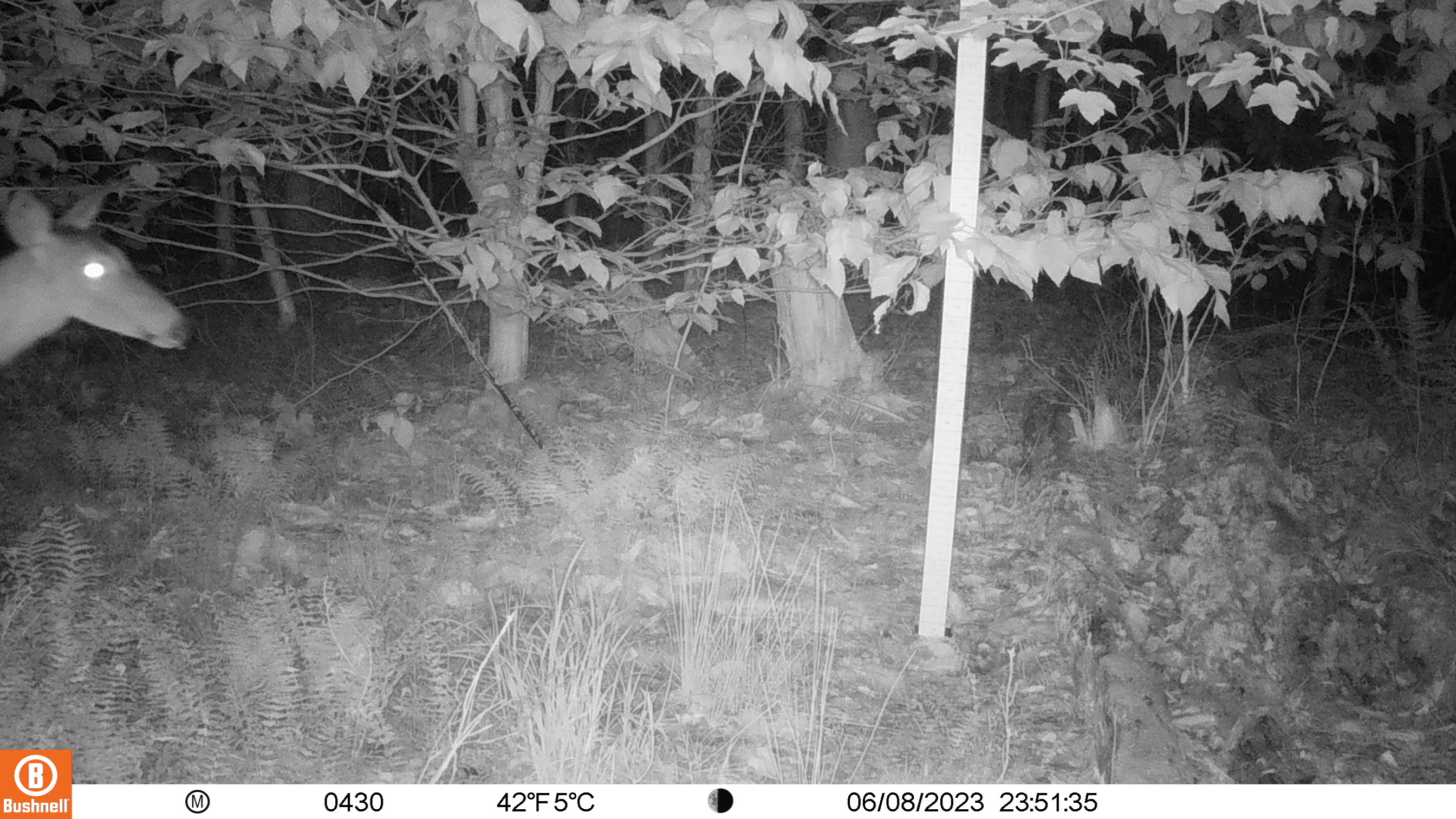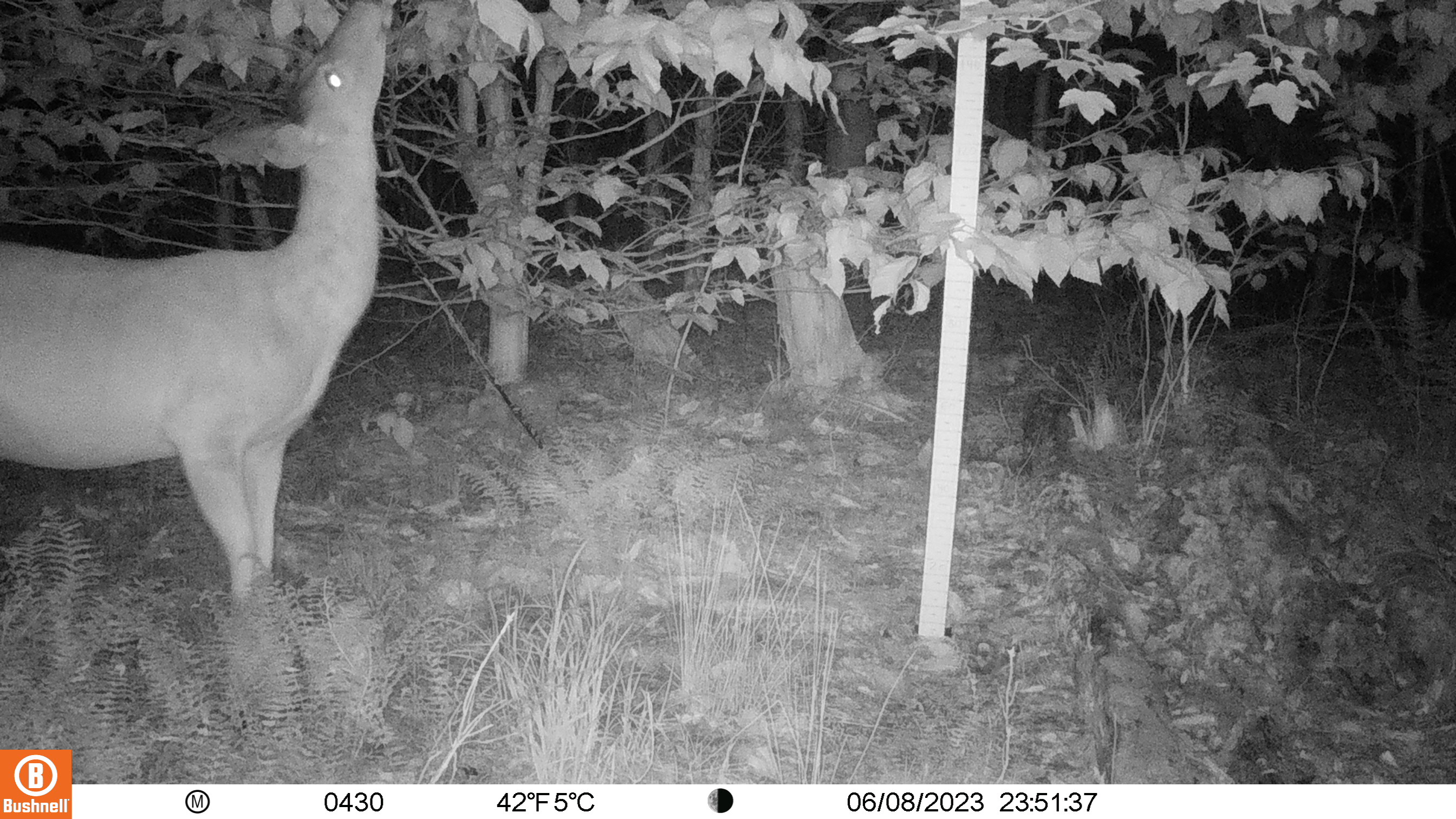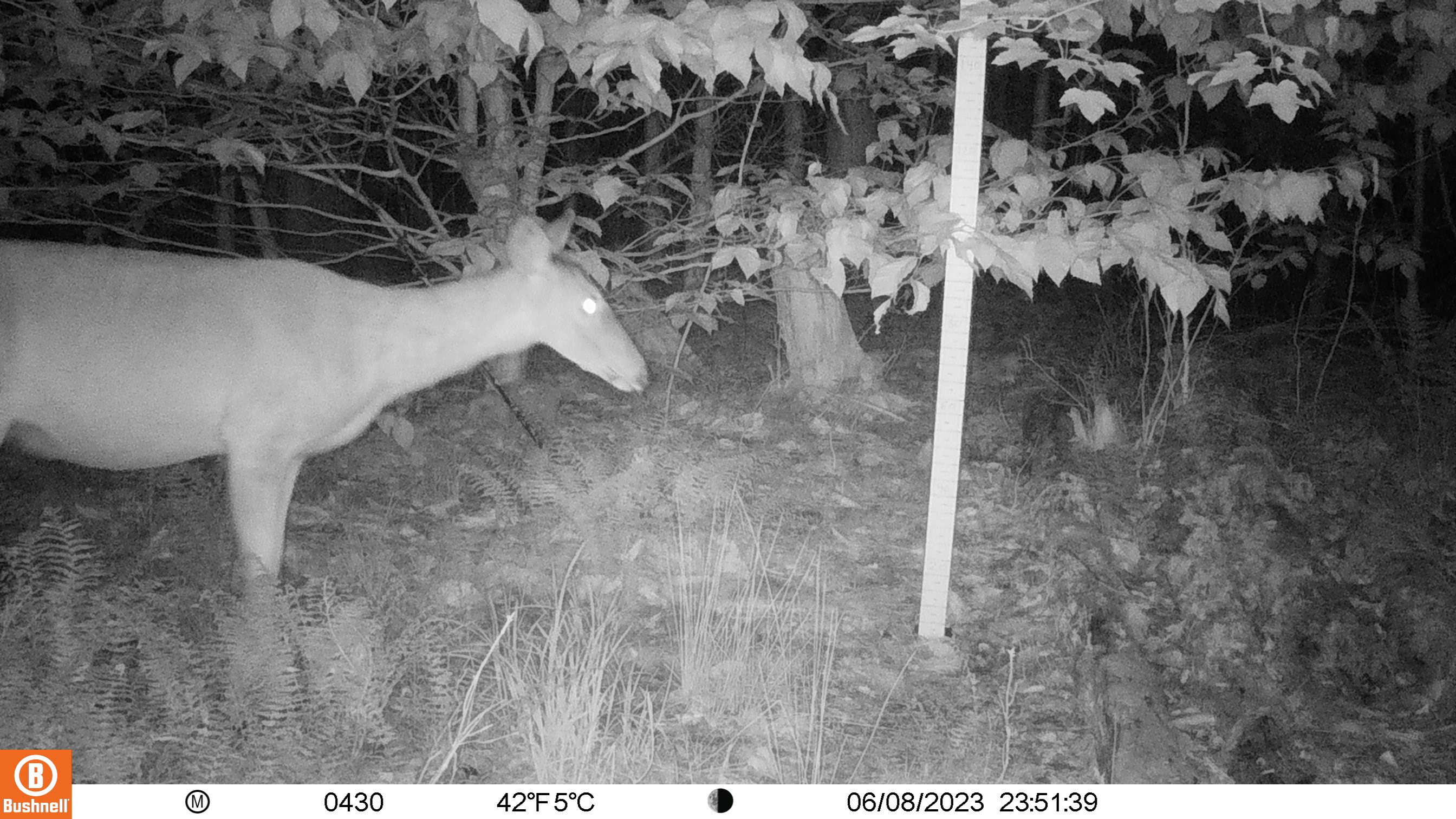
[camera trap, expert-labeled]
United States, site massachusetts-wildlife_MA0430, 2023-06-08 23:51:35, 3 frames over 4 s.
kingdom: Animalia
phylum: Chordata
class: Mammalia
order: Artiodactyla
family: Cervidae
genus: Odocoileus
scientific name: Odocoileus virginianus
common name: white-tailed deer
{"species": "white-tailed deer (Odocoileus virginianus)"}